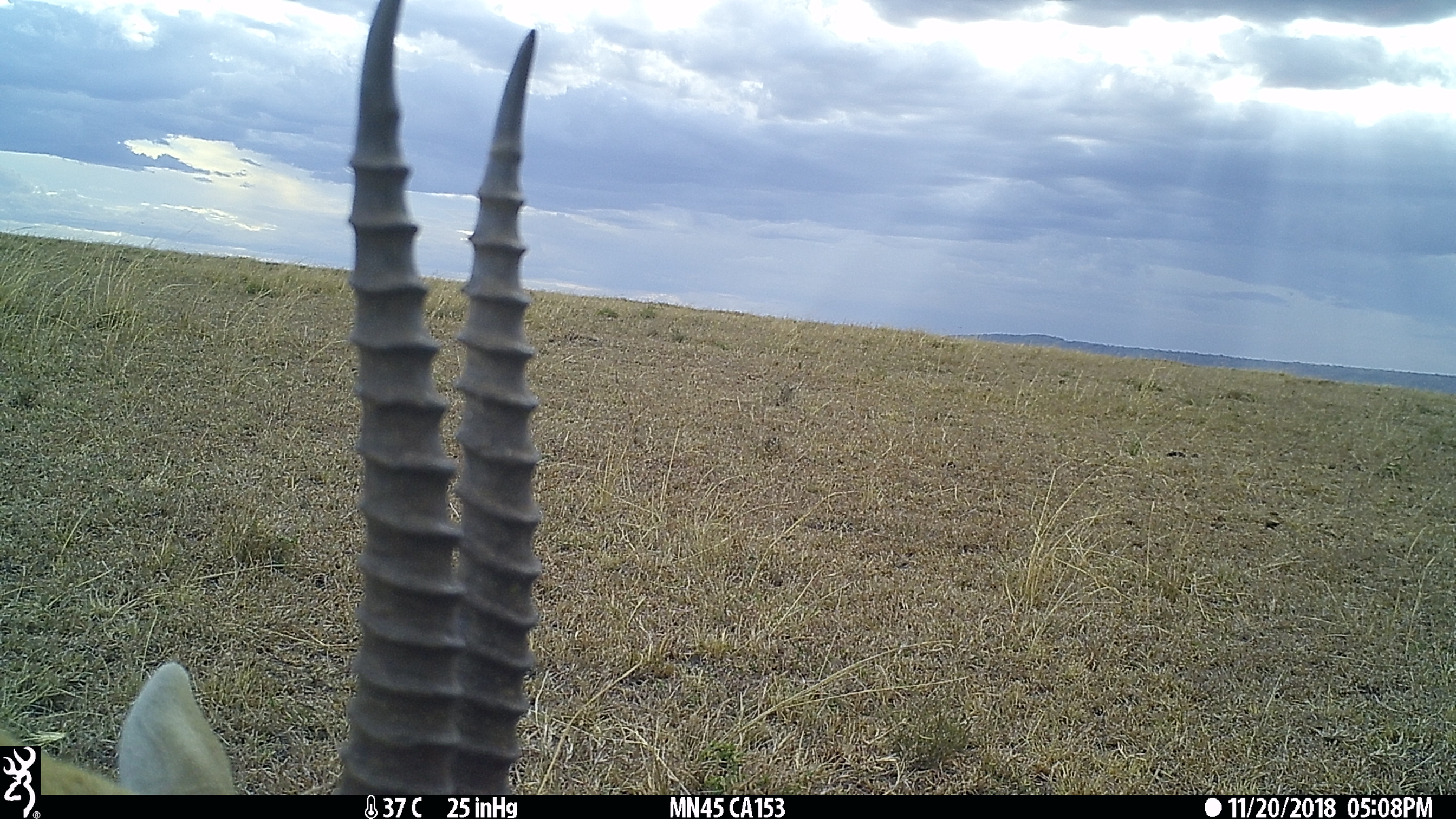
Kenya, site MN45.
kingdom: Animalia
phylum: Chordata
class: Mammalia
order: Artiodactyla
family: Bovidae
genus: Eudorcas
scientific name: Eudorcas thomsonii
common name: thomon's gazelle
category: gazelle thomsons